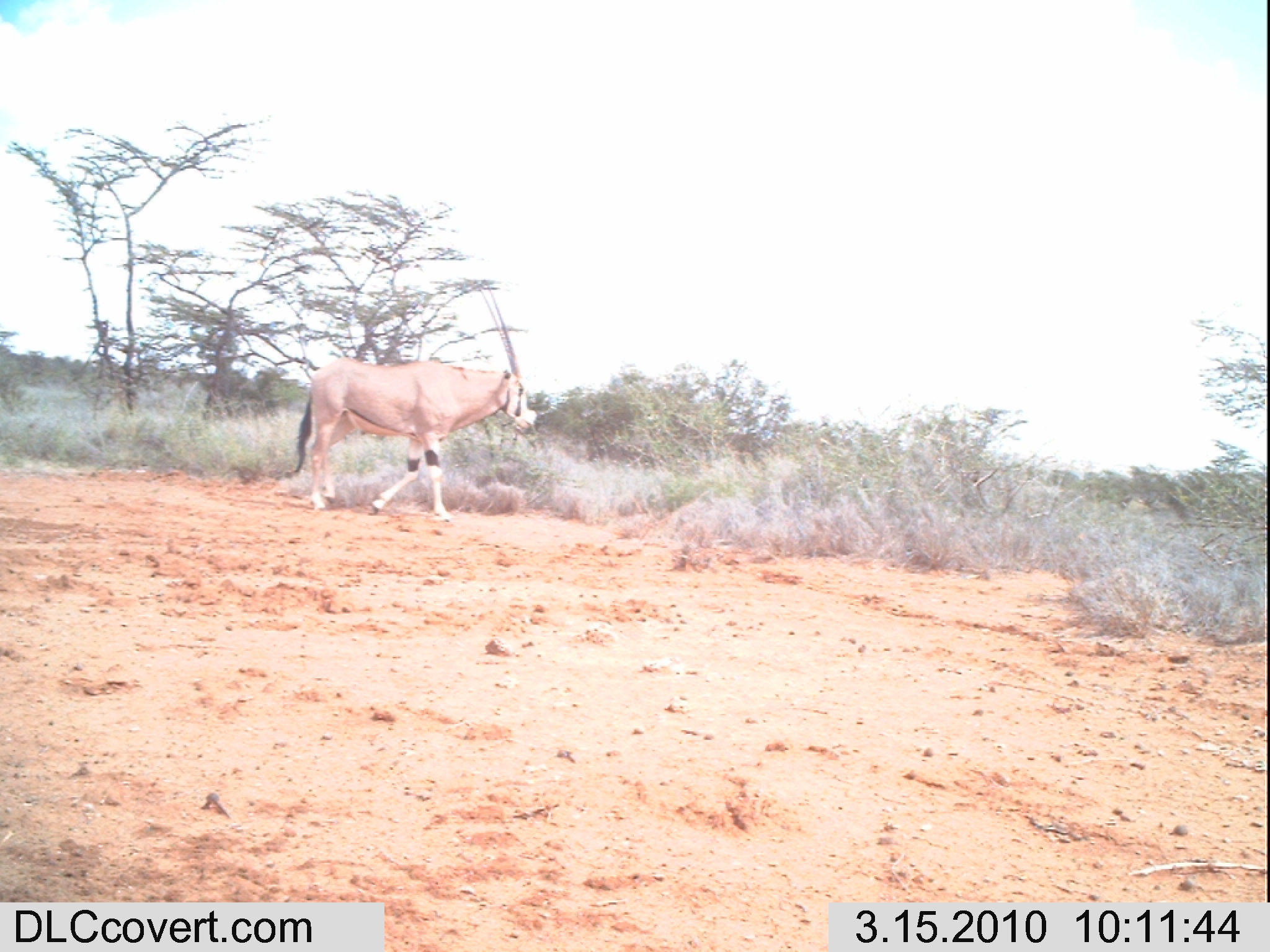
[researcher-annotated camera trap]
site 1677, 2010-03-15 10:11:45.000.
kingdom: Animalia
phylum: Chordata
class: Mammalia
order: Artiodactyla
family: Bovidae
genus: Oryx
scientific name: Oryx beisa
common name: east african oryx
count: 1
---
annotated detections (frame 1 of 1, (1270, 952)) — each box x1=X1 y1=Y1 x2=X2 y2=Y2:
oryx beisa: x1=291 y1=279 x2=539 y2=522